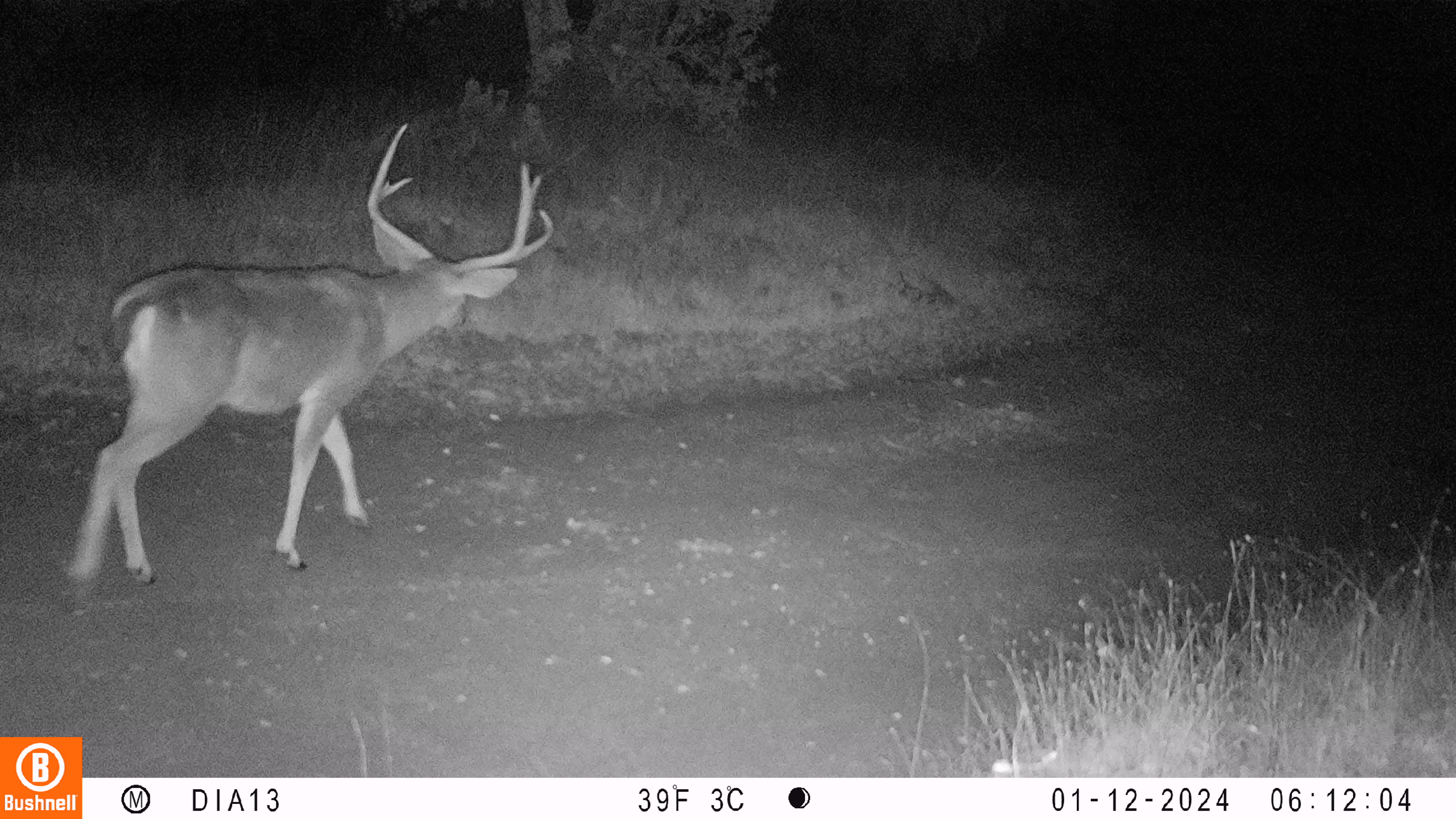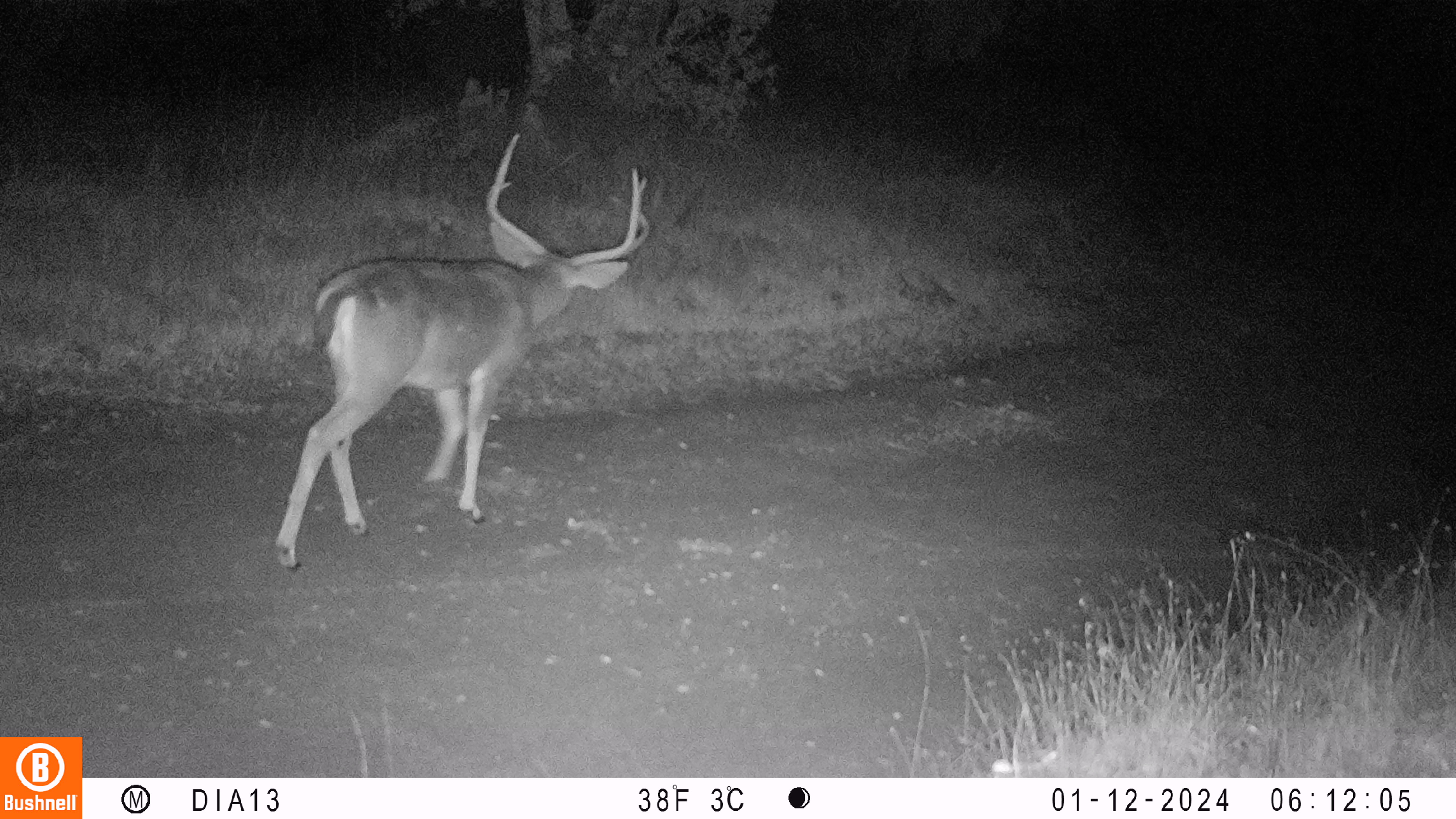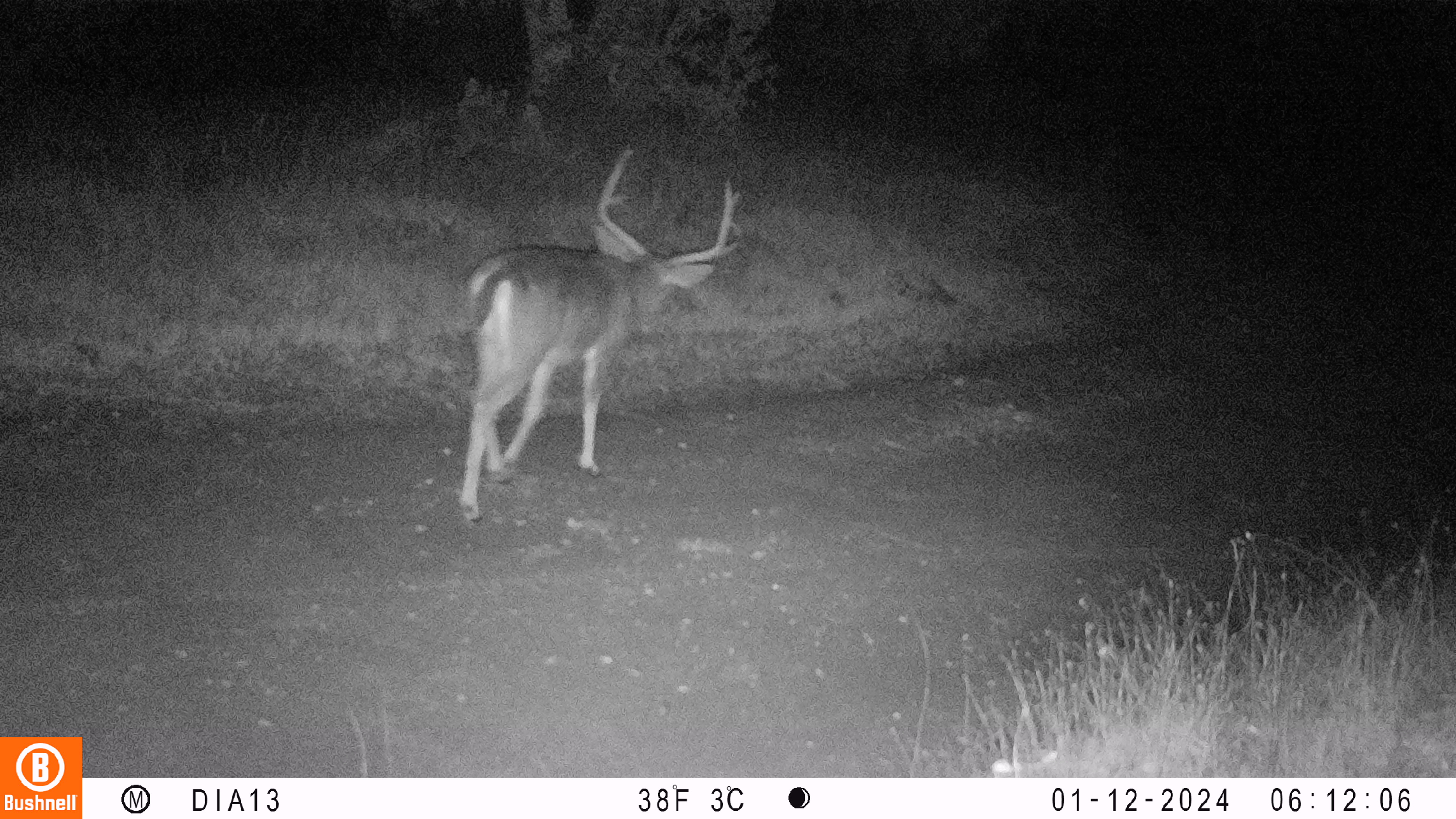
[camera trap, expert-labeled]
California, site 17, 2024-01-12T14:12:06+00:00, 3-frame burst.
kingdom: Animalia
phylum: Chordata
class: Mammalia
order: Artiodactyla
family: Cervidae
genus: Odocoileus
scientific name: Odocoileus hemionus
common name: mule deer